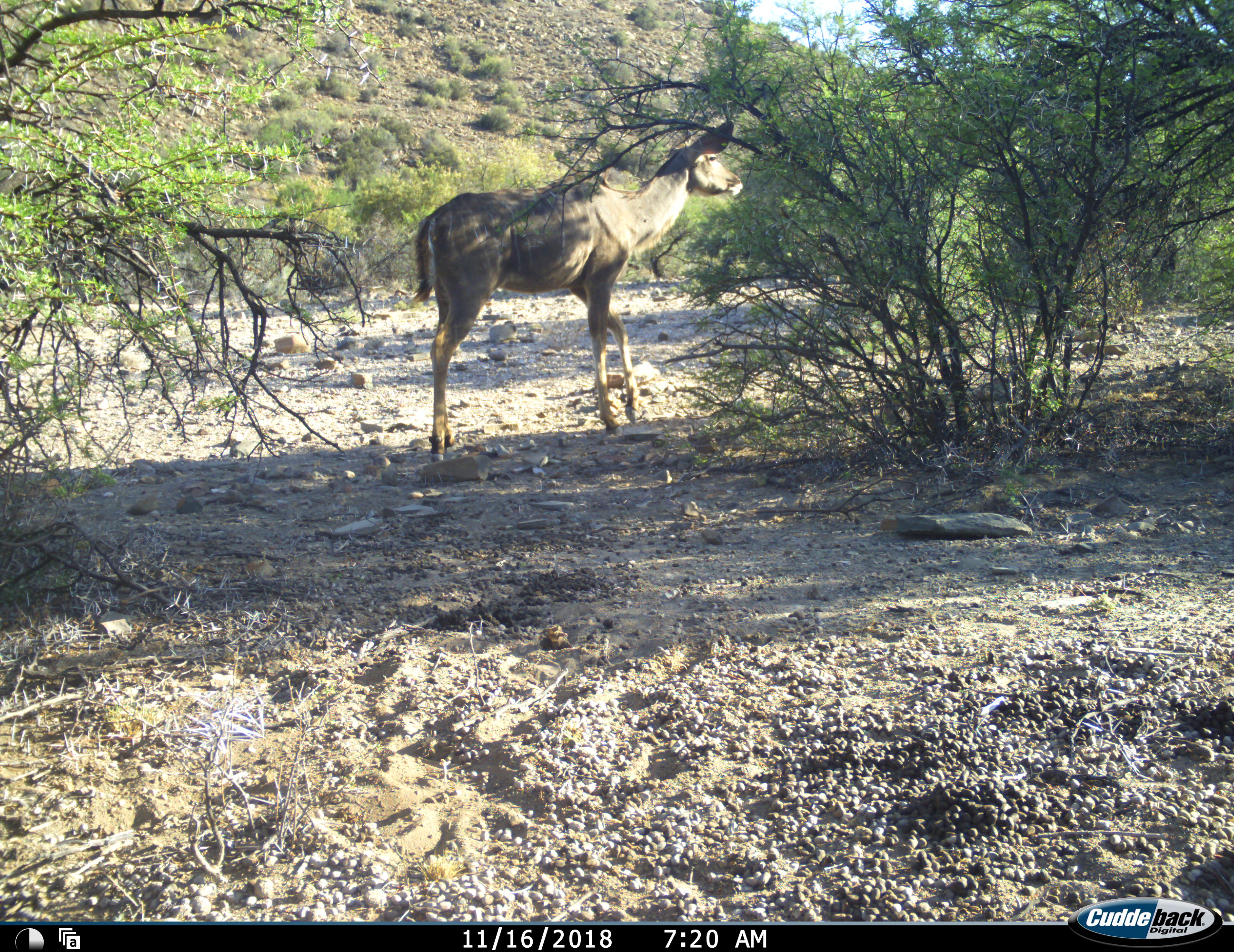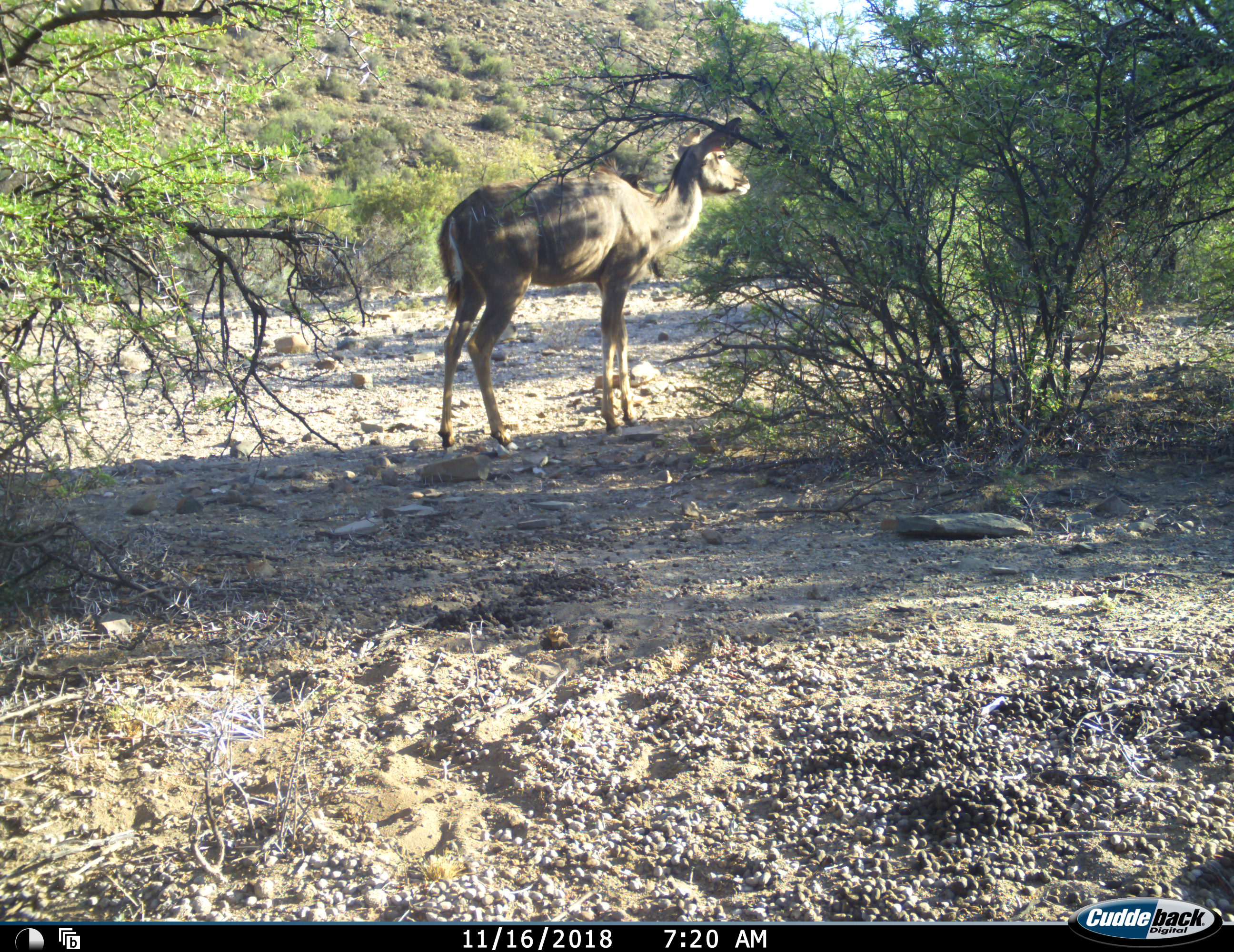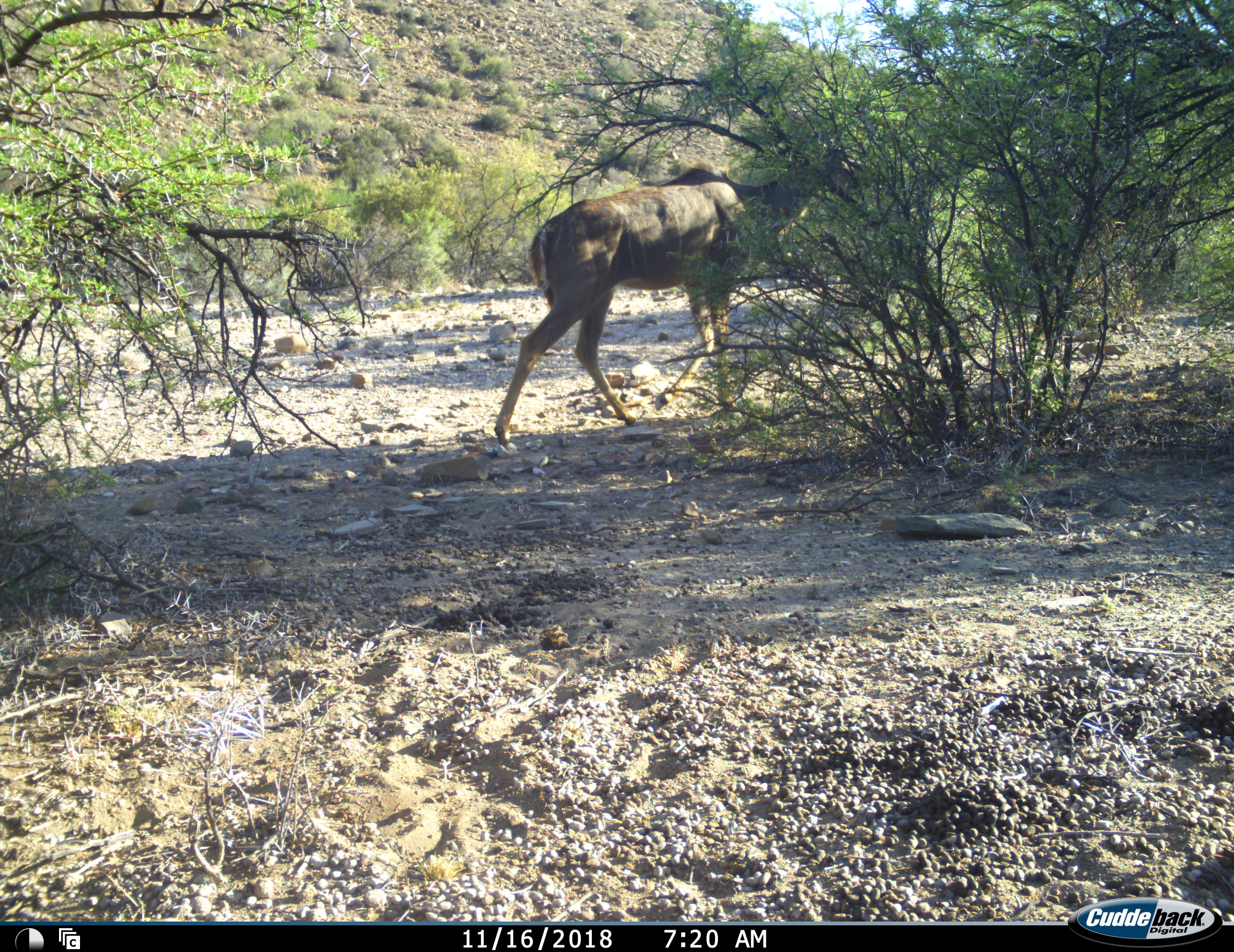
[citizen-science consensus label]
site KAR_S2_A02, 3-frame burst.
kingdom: Animalia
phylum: Chordata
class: Mammalia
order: Artiodactyla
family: Bovidae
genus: Tragelaphus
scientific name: Tragelaphus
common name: kudu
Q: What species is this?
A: Kudu (Tragelaphus).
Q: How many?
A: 1.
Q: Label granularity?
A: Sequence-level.